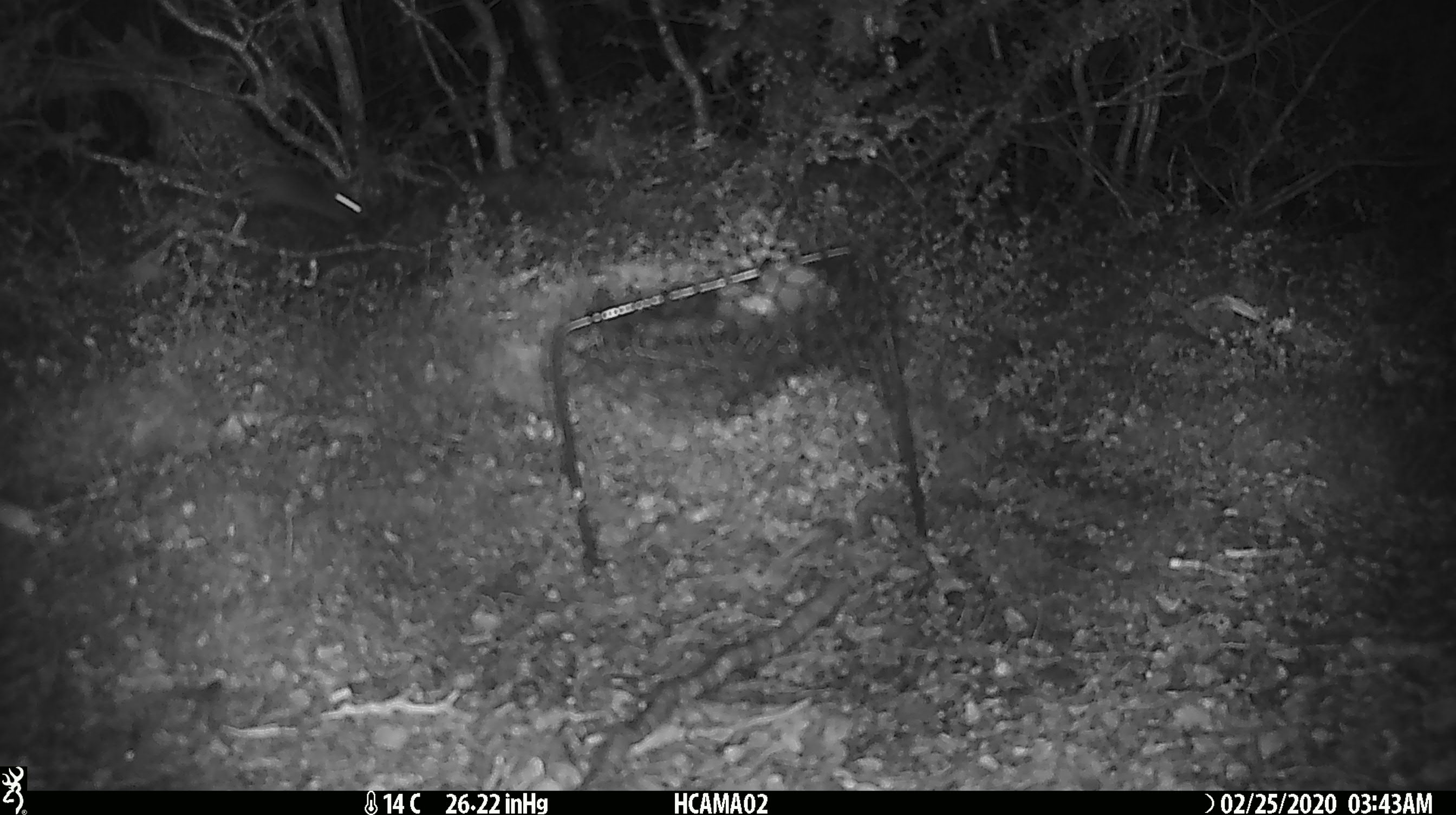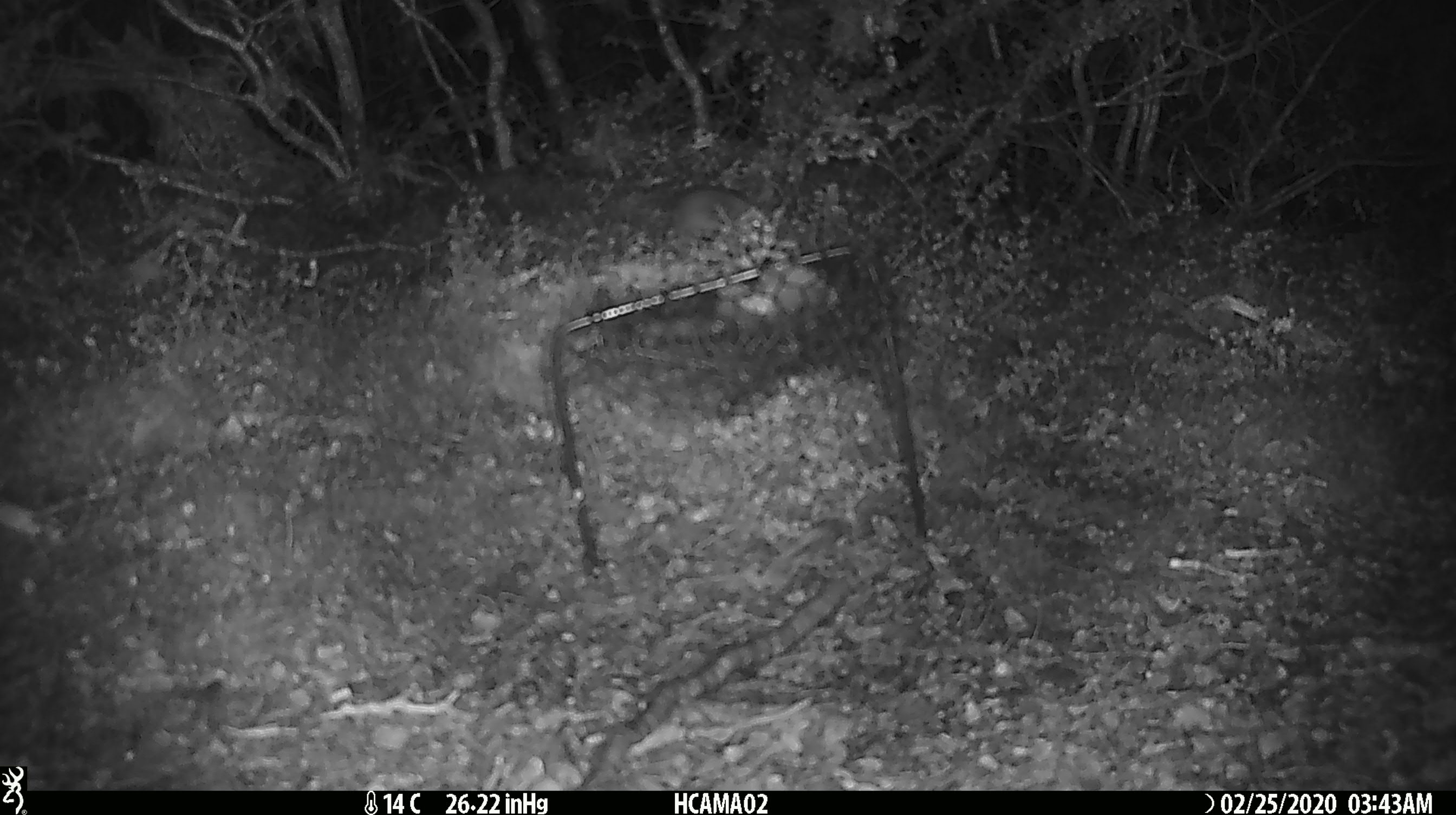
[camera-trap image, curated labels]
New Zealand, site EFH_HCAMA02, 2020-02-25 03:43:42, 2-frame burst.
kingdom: Animalia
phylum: Chordata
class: Mammalia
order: Rodentia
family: Muridae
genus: Mus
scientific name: Mus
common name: mouse